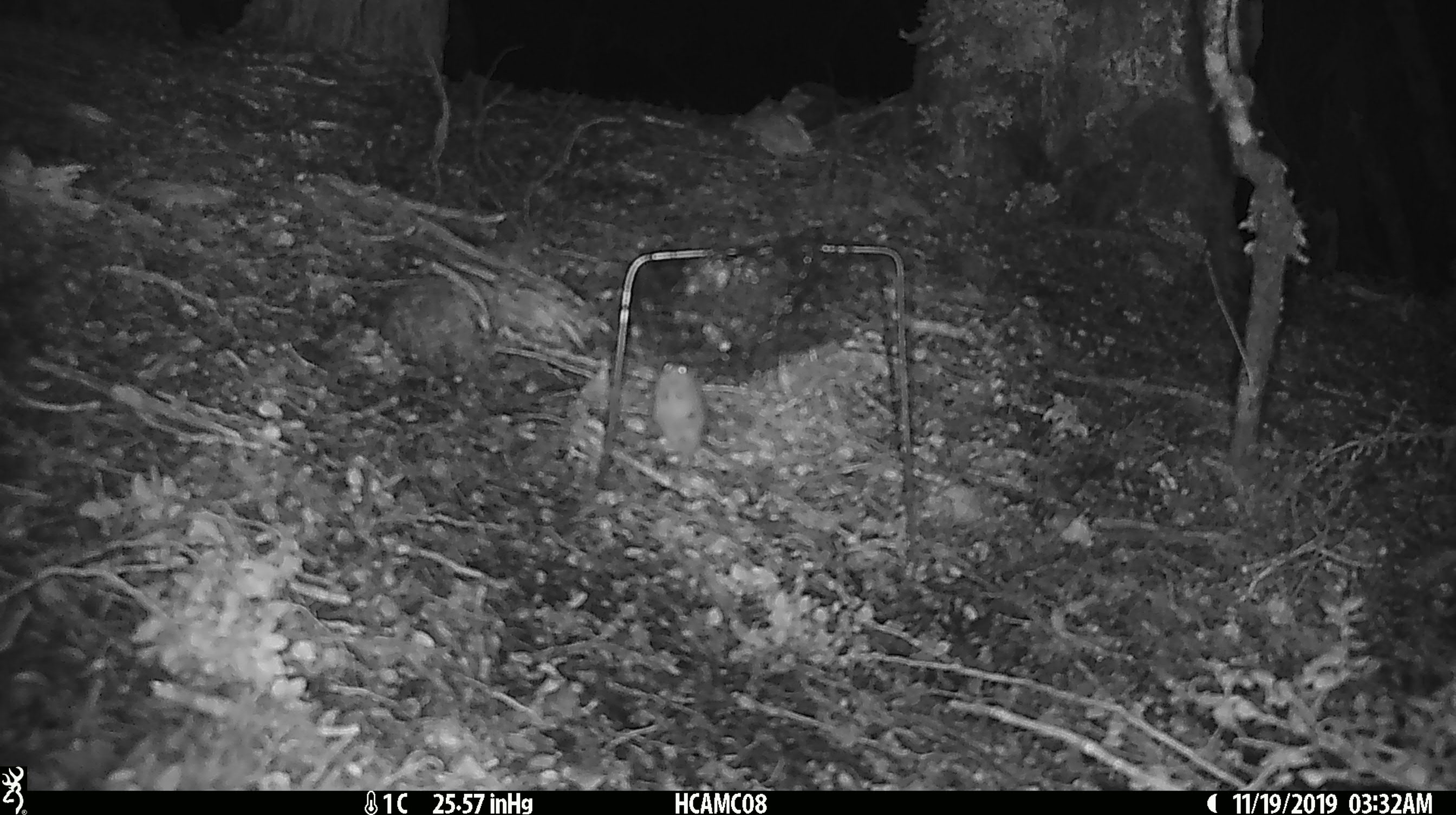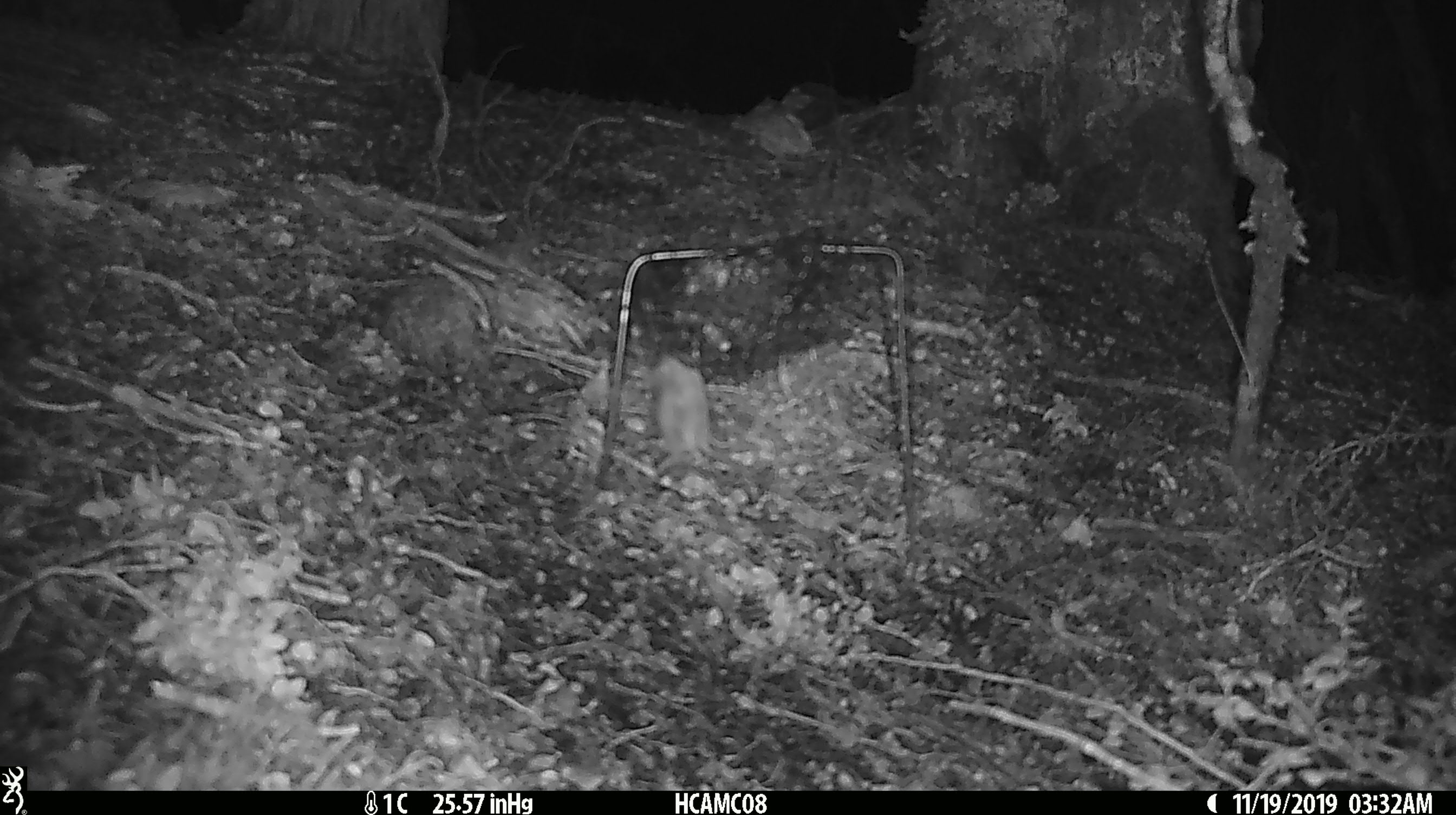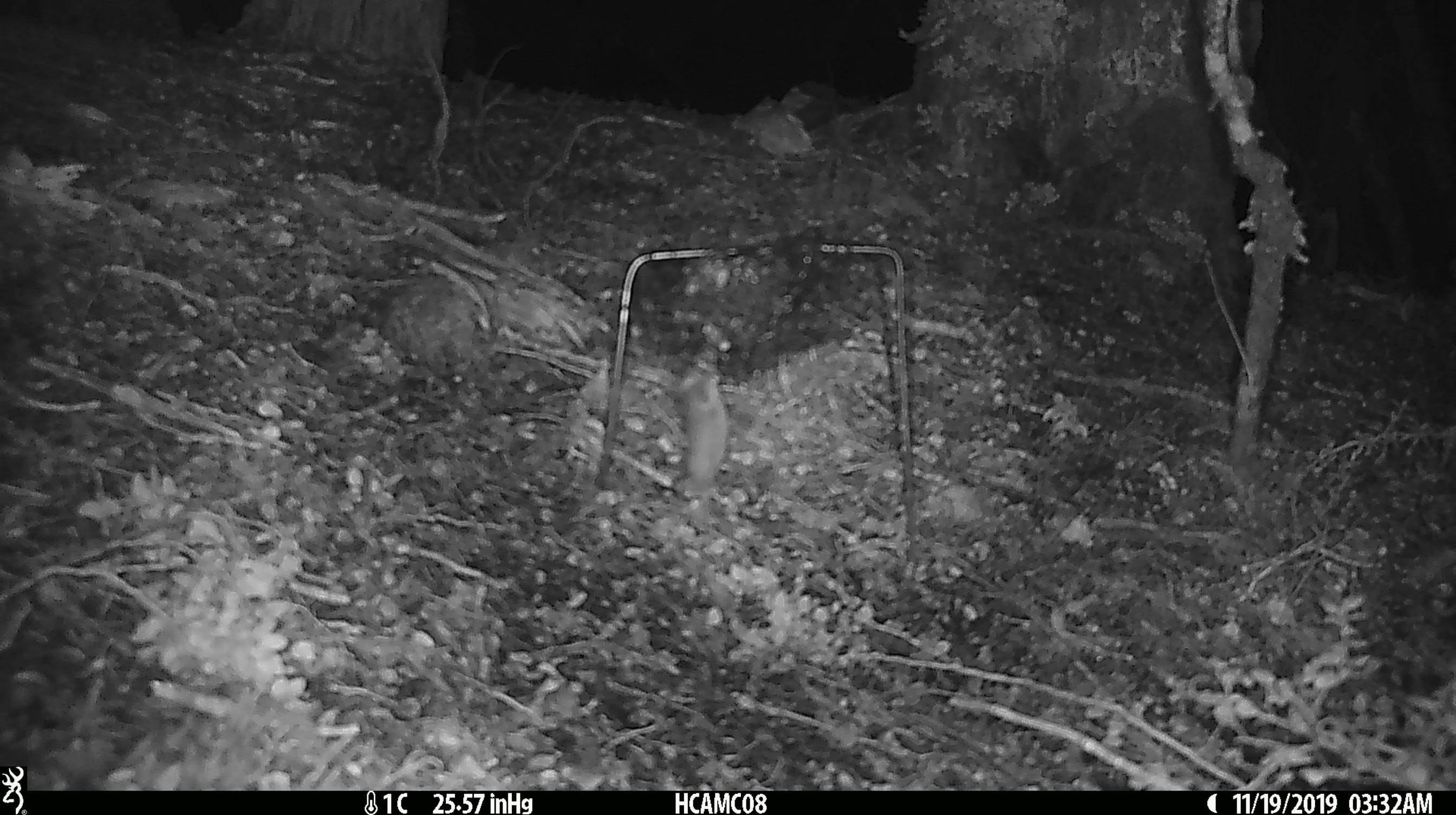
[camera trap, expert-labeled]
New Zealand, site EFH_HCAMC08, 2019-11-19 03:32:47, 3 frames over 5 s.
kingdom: Animalia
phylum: Chordata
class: Mammalia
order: Rodentia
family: Muridae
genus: Mus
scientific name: Mus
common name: mouse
Mouse (Mus).